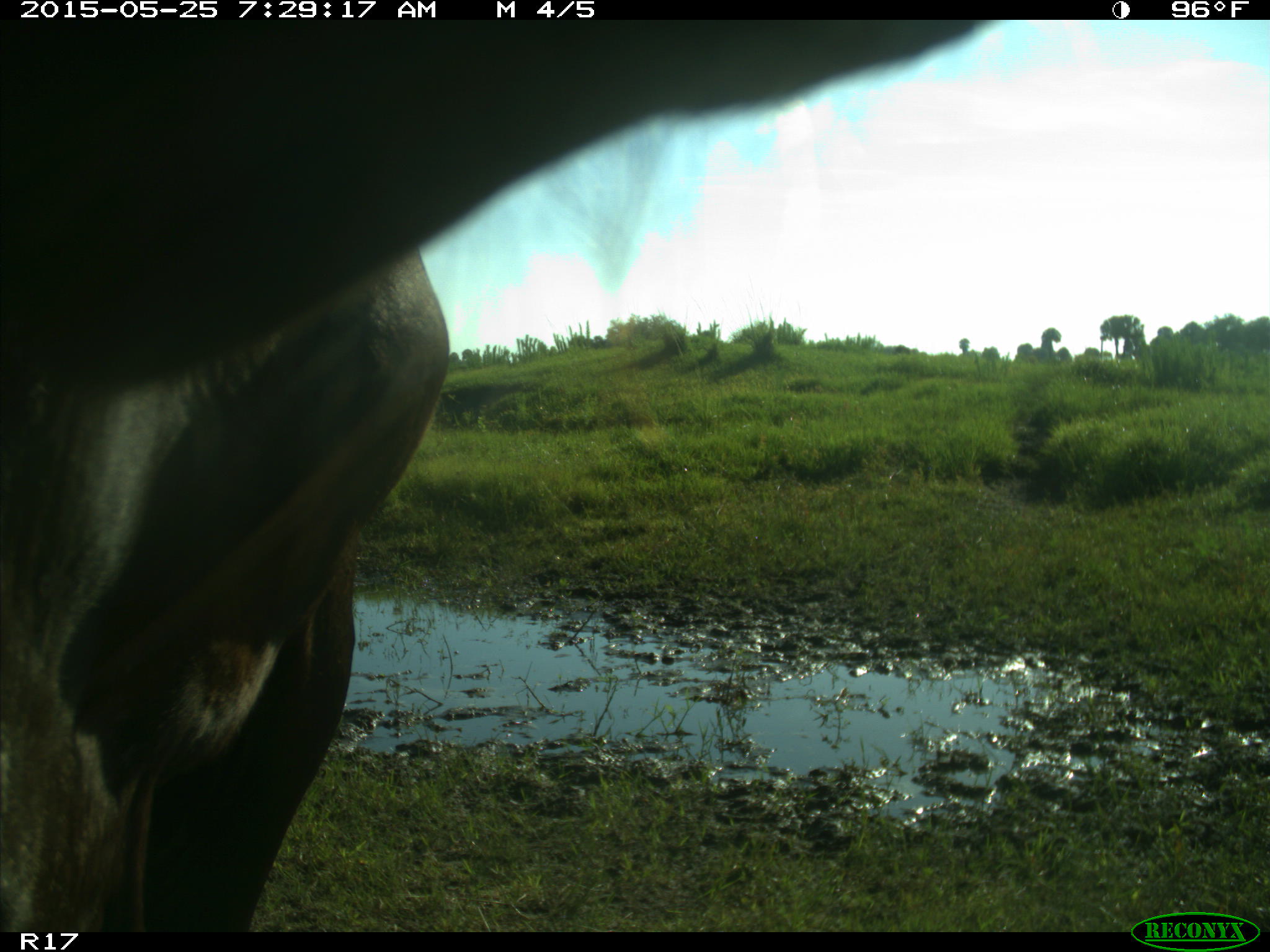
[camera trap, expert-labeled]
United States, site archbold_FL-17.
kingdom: Animalia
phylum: Chordata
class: Mammalia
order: Artiodactyla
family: Bovidae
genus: Bos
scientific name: Bos taurus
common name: domestic cow